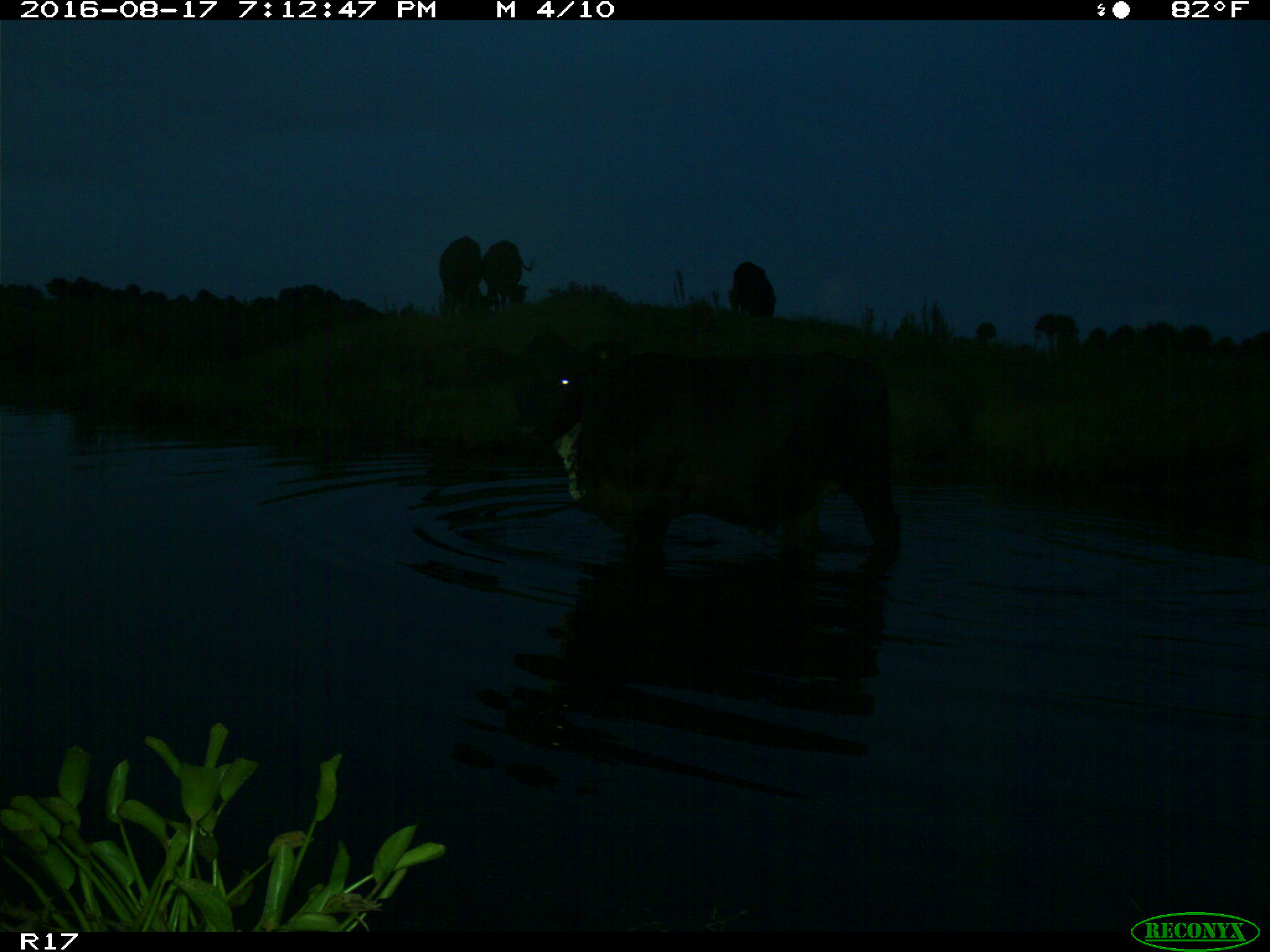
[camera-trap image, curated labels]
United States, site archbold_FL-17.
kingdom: Animalia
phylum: Chordata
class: Mammalia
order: Artiodactyla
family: Bovidae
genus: Bos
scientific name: Bos taurus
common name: domestic cow